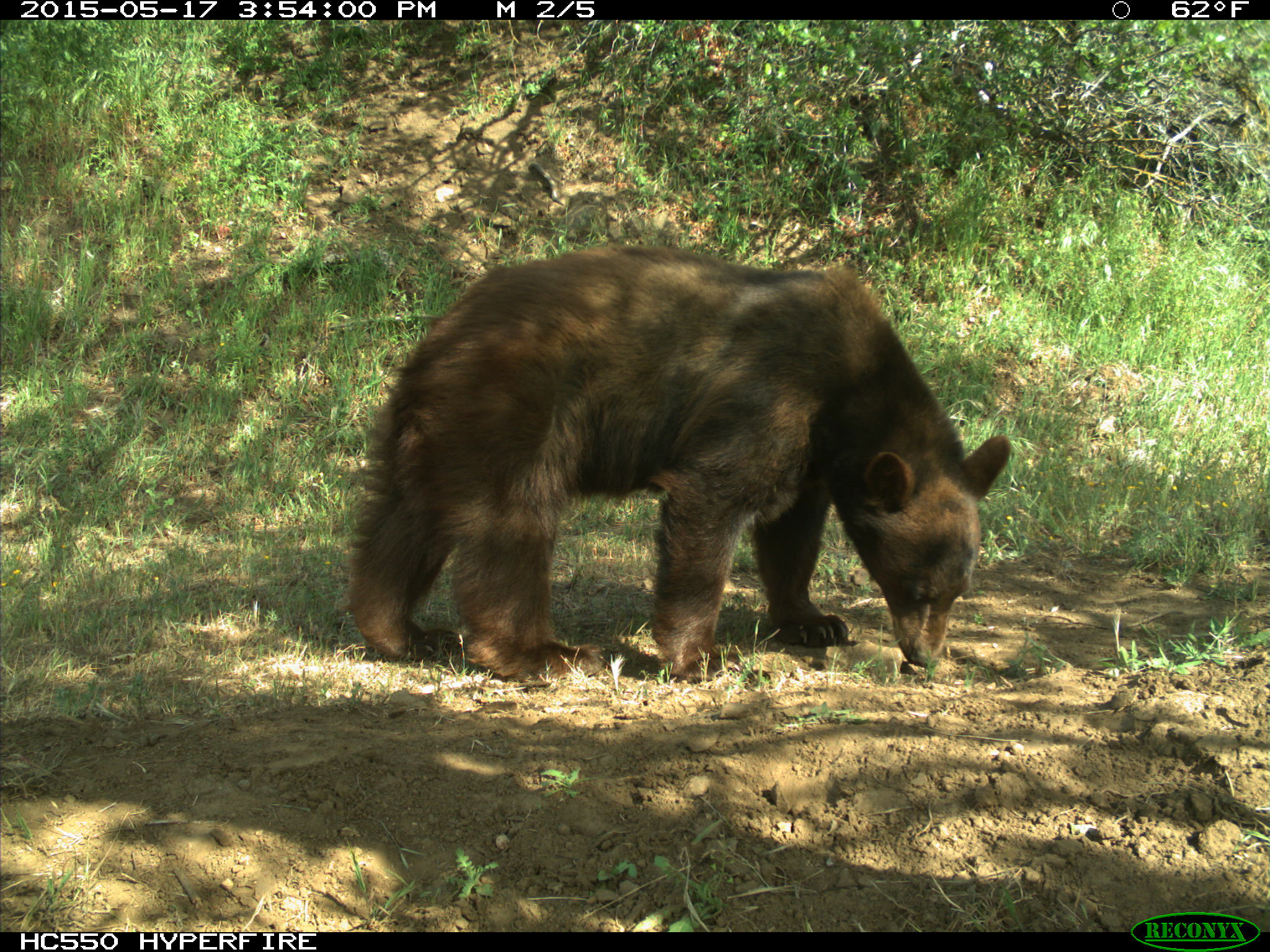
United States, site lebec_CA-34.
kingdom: Animalia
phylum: Chordata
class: Mammalia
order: Carnivora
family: Ursidae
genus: Ursus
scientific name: Ursus americanus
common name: american black bear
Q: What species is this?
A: Ursus americanus (american black bear).